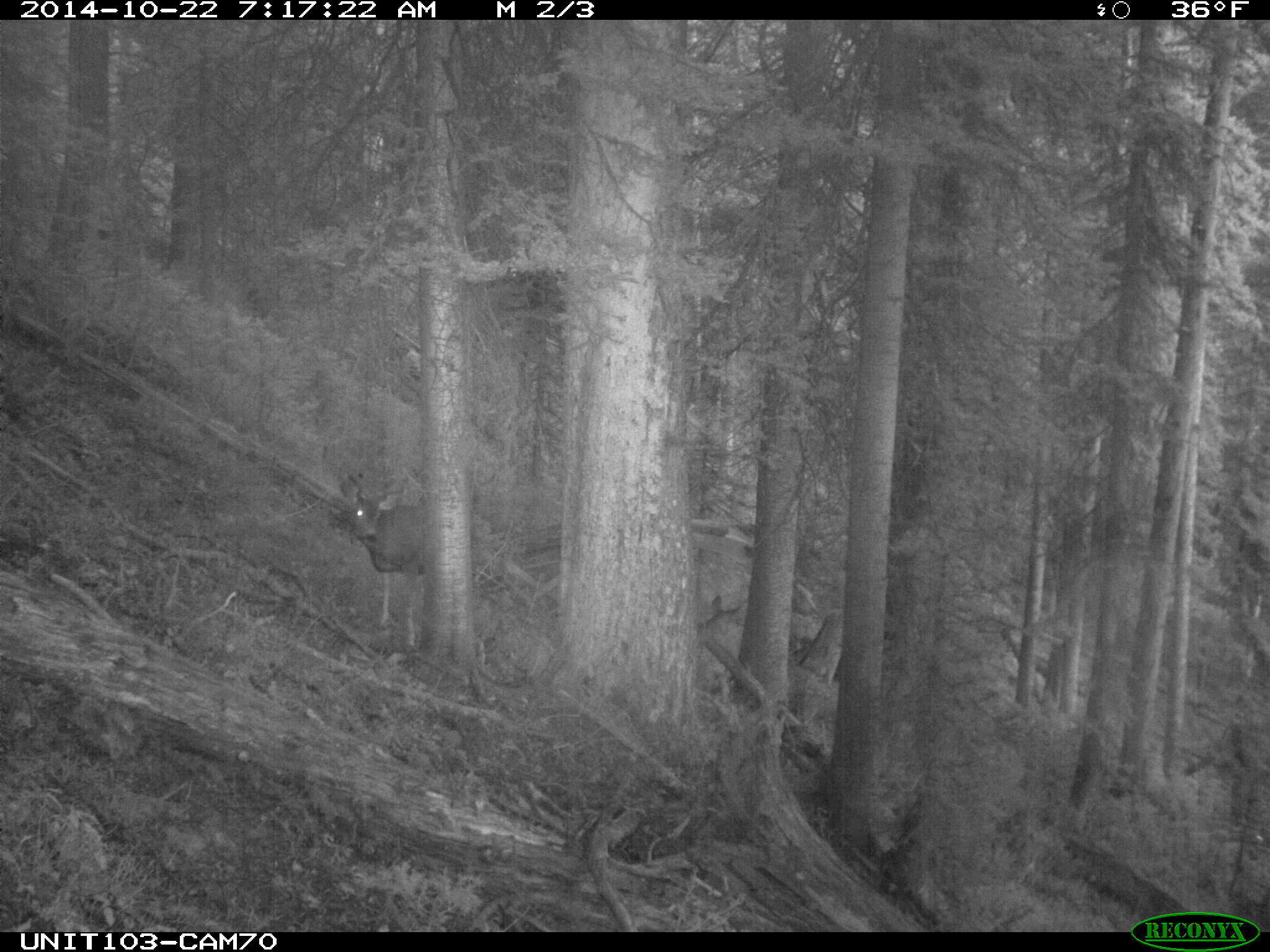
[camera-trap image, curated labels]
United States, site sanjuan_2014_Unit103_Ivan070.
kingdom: Animalia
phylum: Chordata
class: Mammalia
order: Artiodactyla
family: Cervidae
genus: Odocoileus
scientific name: Odocoileus hemionus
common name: mule deer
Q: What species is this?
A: Odocoileus hemionus (mule deer).